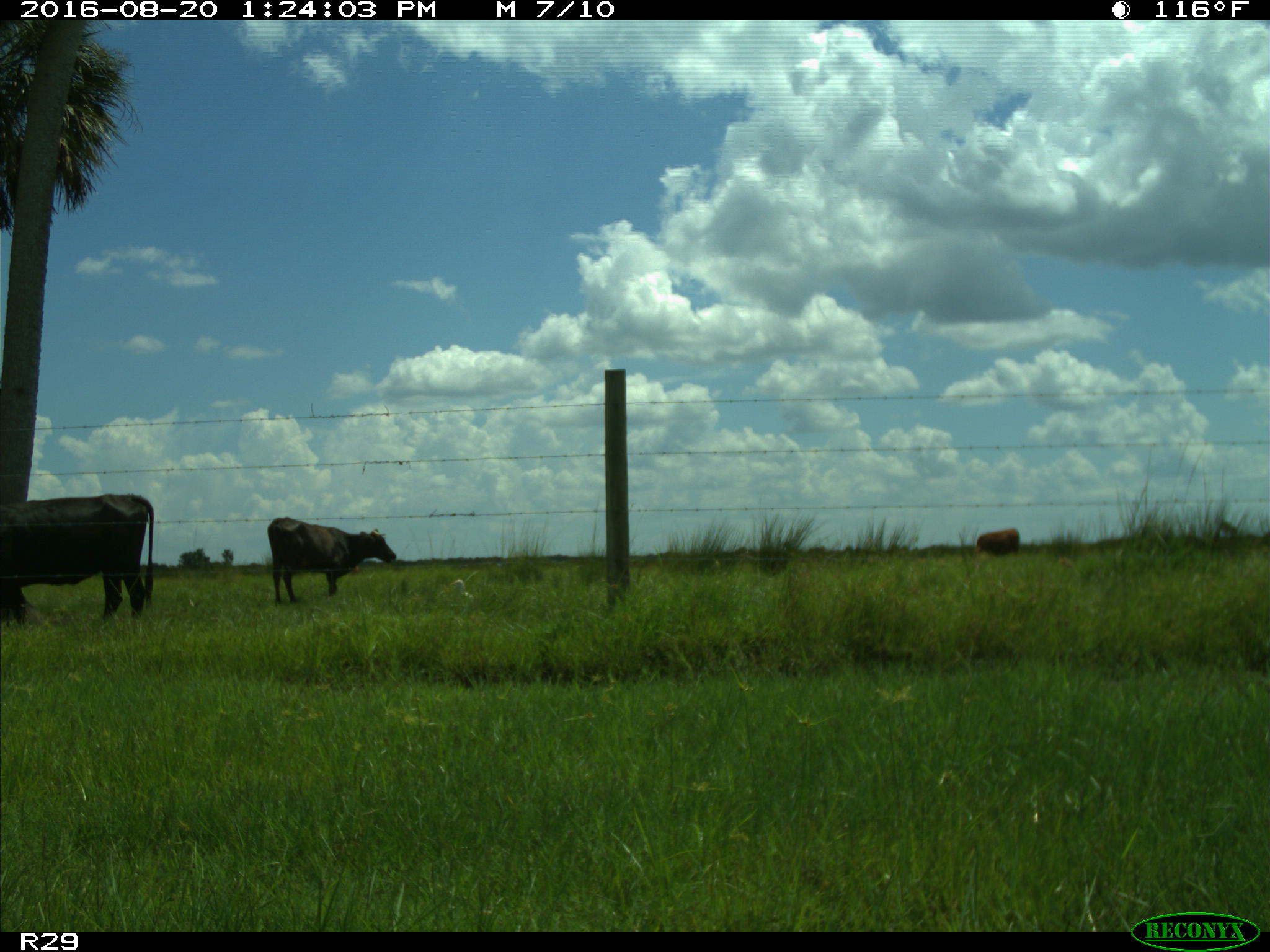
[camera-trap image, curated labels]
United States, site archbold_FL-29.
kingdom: Animalia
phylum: Chordata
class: Mammalia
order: Artiodactyla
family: Bovidae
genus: Bos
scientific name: Bos taurus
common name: domestic cow